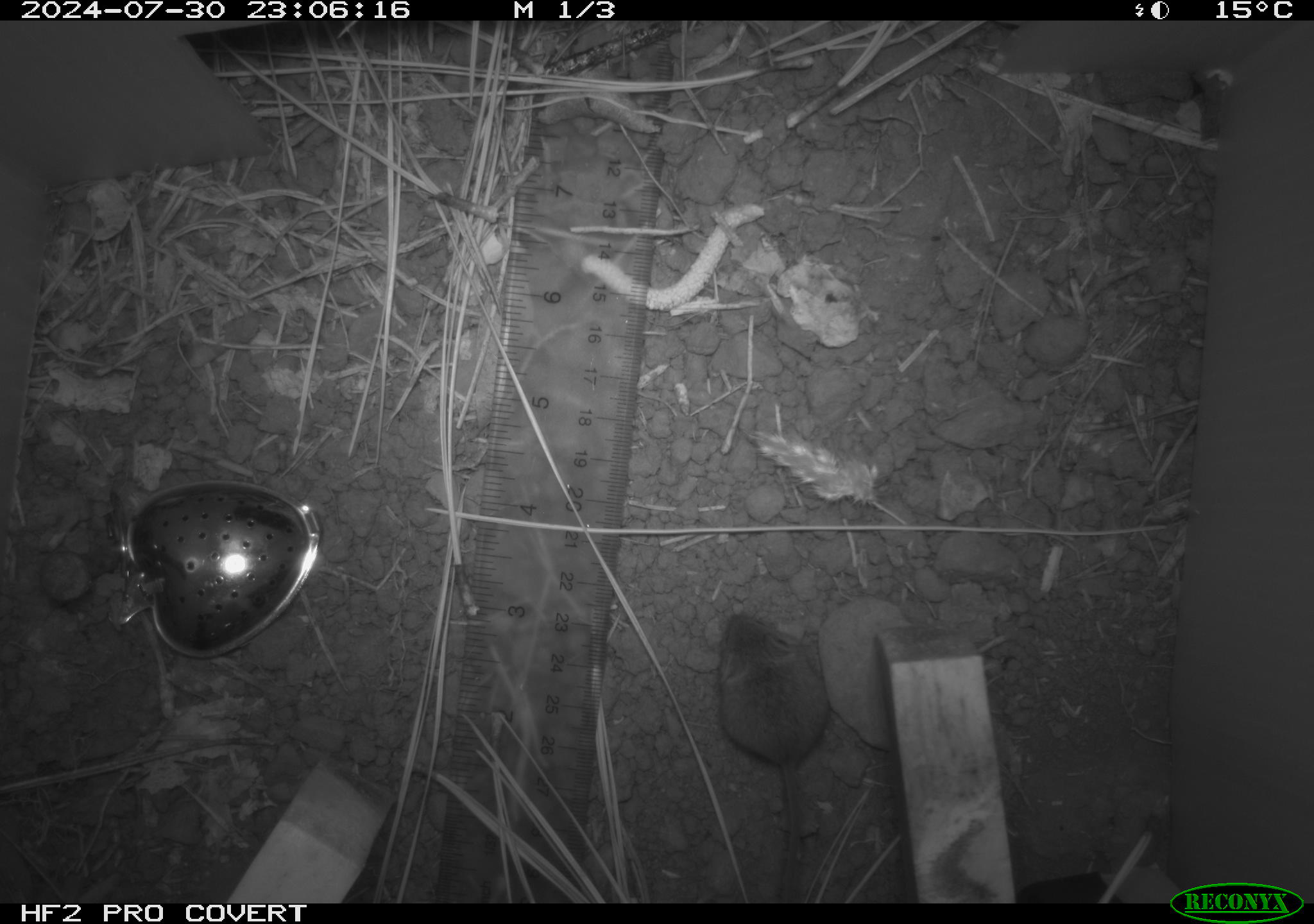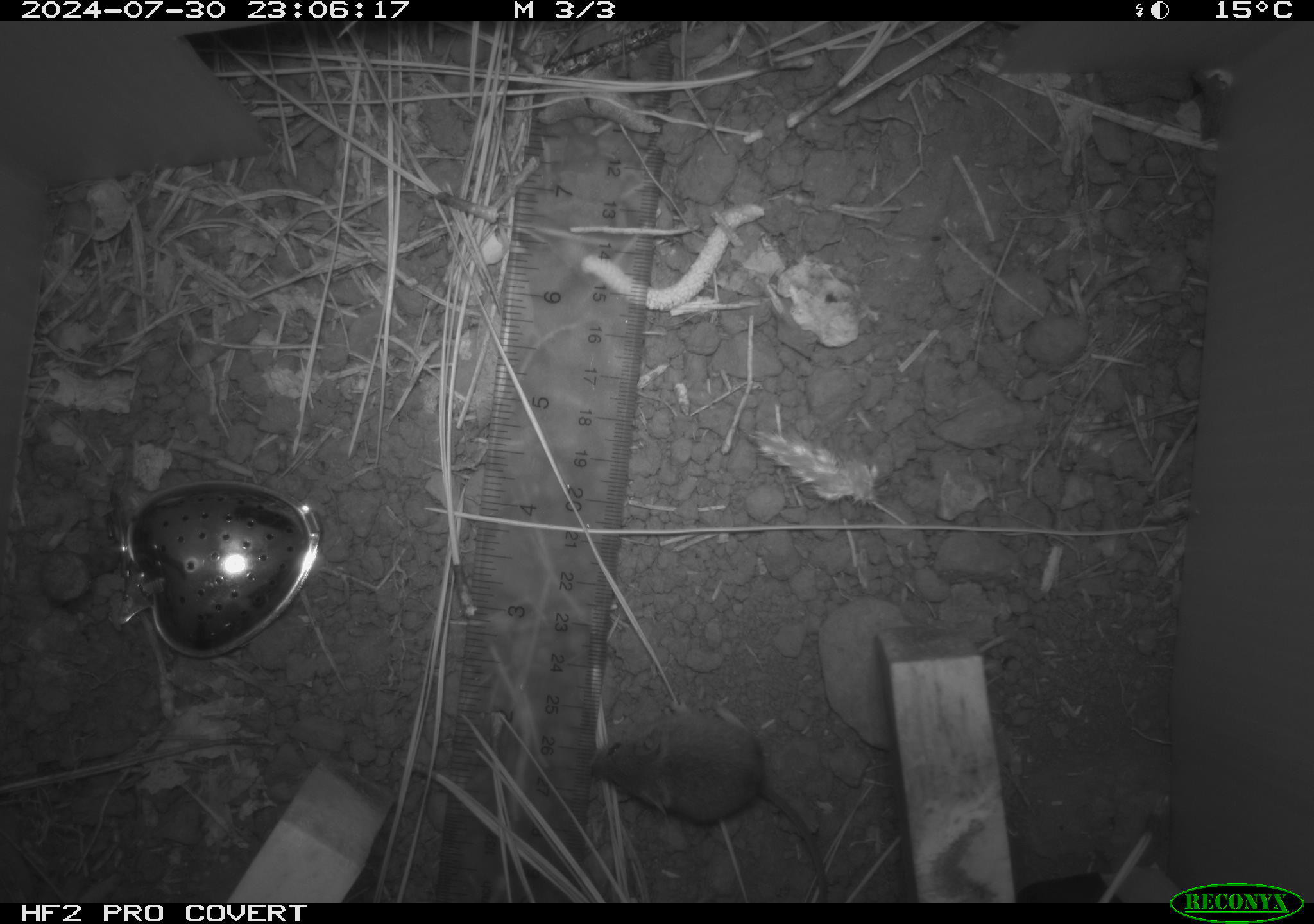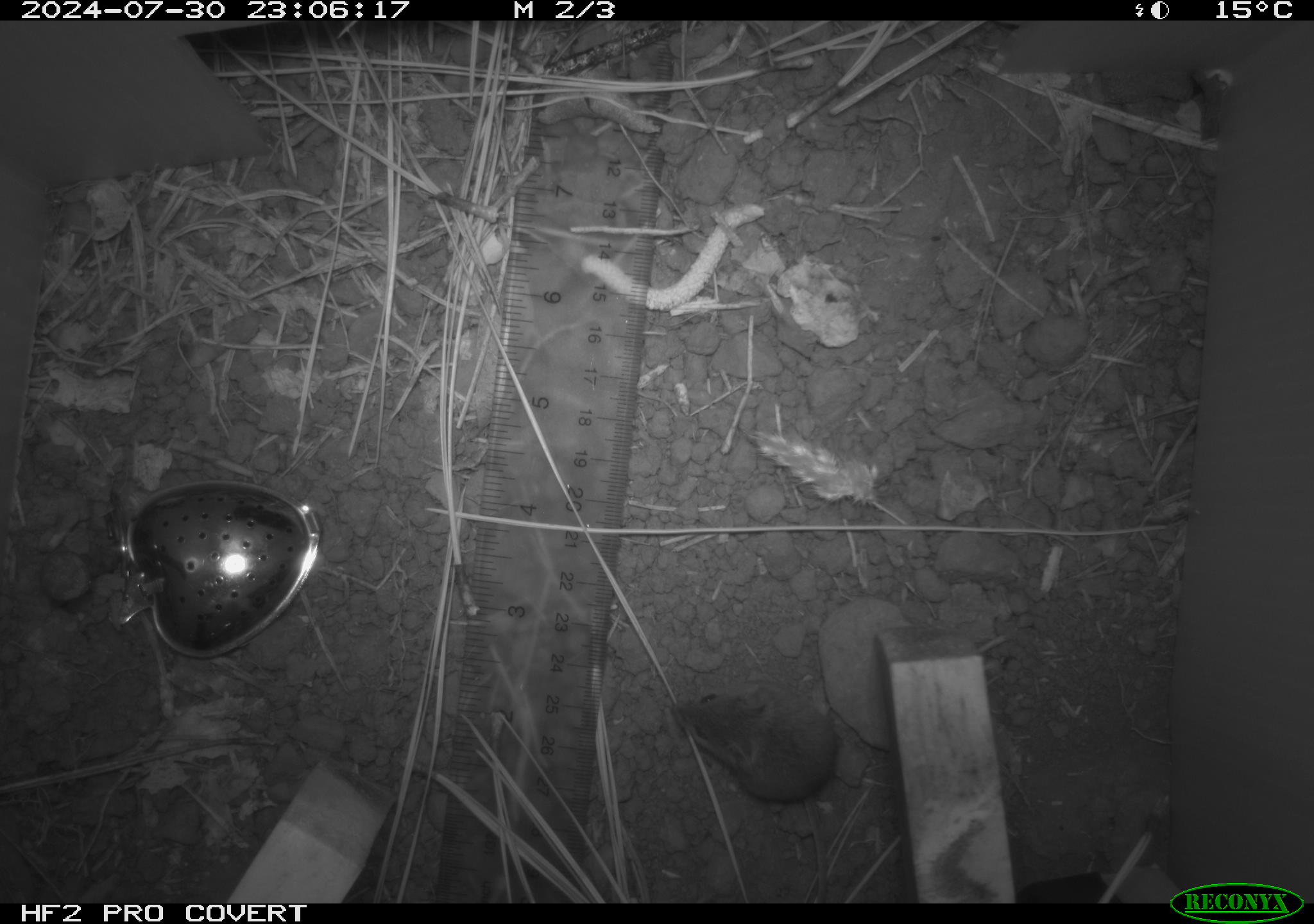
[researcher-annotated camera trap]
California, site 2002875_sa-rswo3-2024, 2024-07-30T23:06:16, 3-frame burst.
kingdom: Animalia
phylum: Chordata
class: Mammalia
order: Rodentia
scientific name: Rodentia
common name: mouse species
Mouse species (Rodentia).